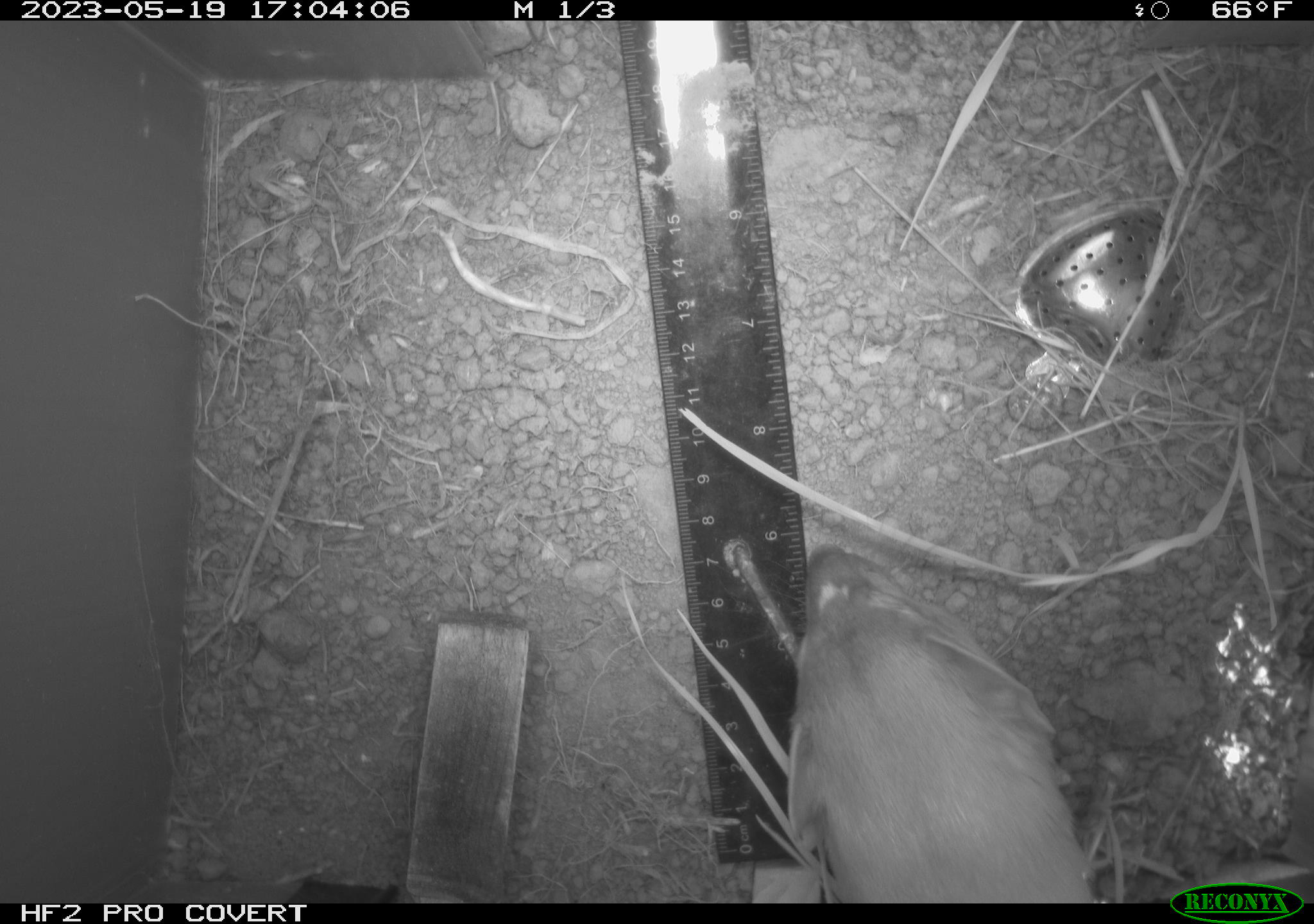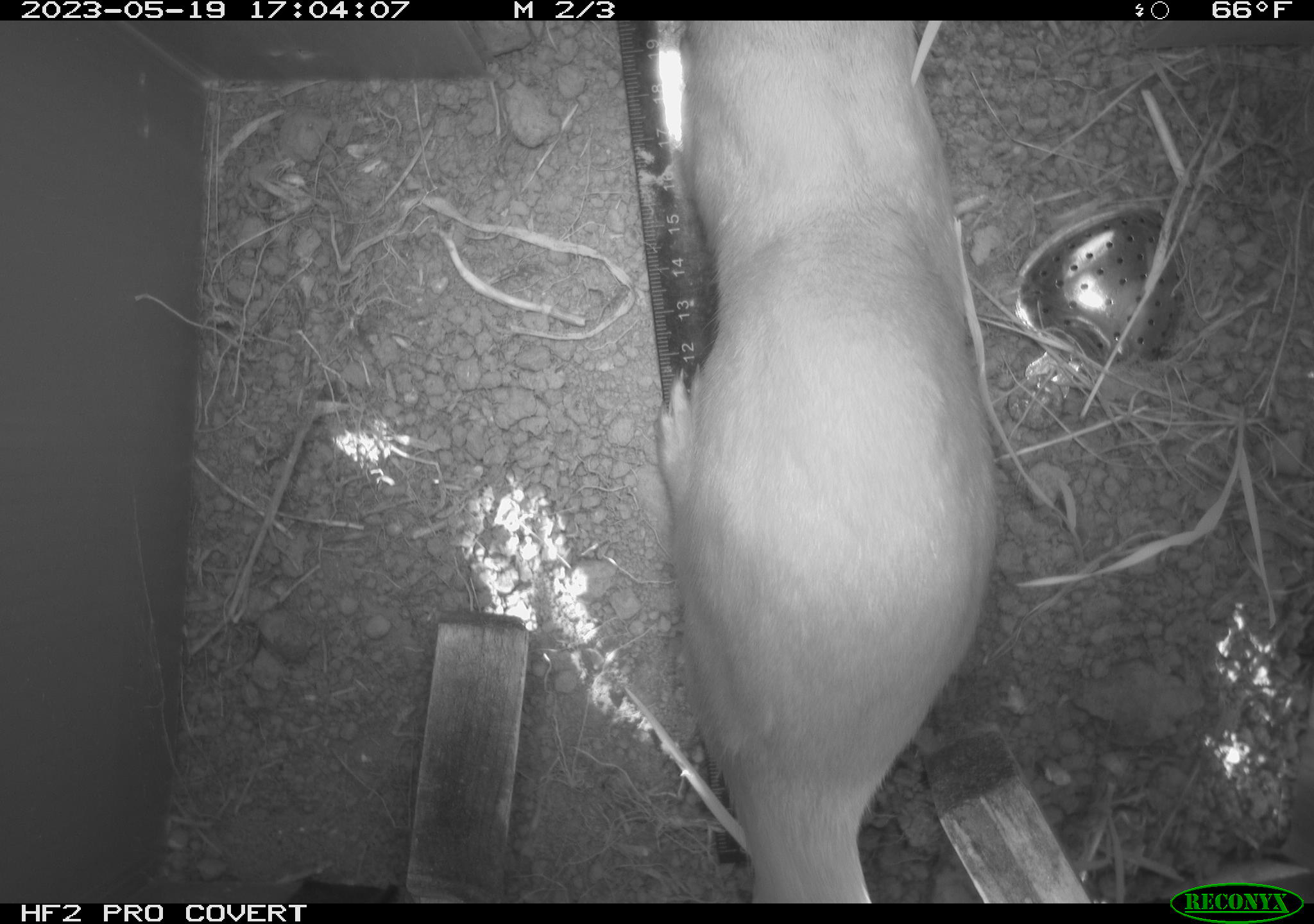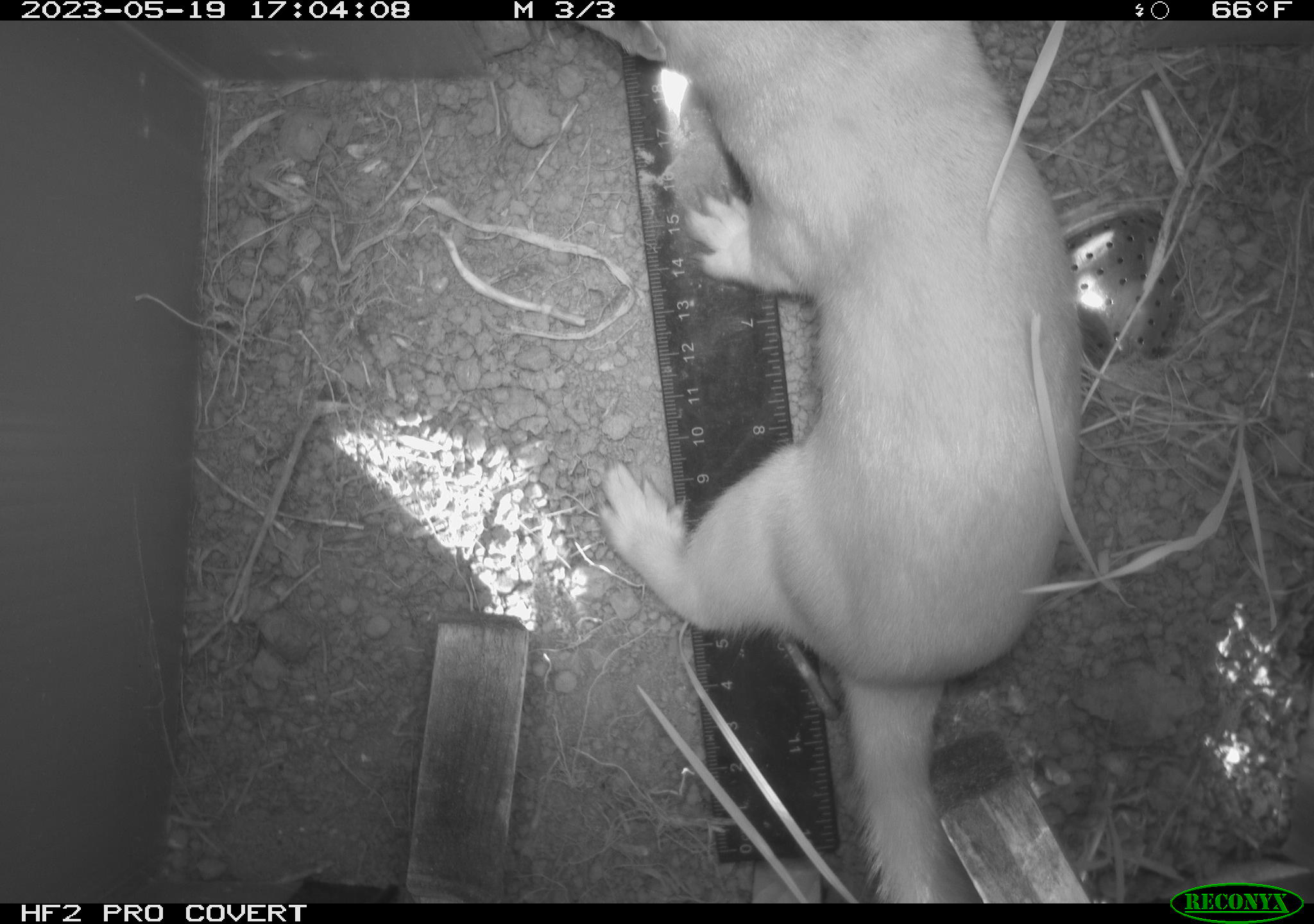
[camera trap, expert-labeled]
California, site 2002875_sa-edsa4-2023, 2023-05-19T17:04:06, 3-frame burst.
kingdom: Animalia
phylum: Chordata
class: Mammalia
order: Carnivora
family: Mustelidae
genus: Neogale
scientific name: Neogale frenata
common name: long-tailed weasel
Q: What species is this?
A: Long-tailed weasel (Neogale frenata).